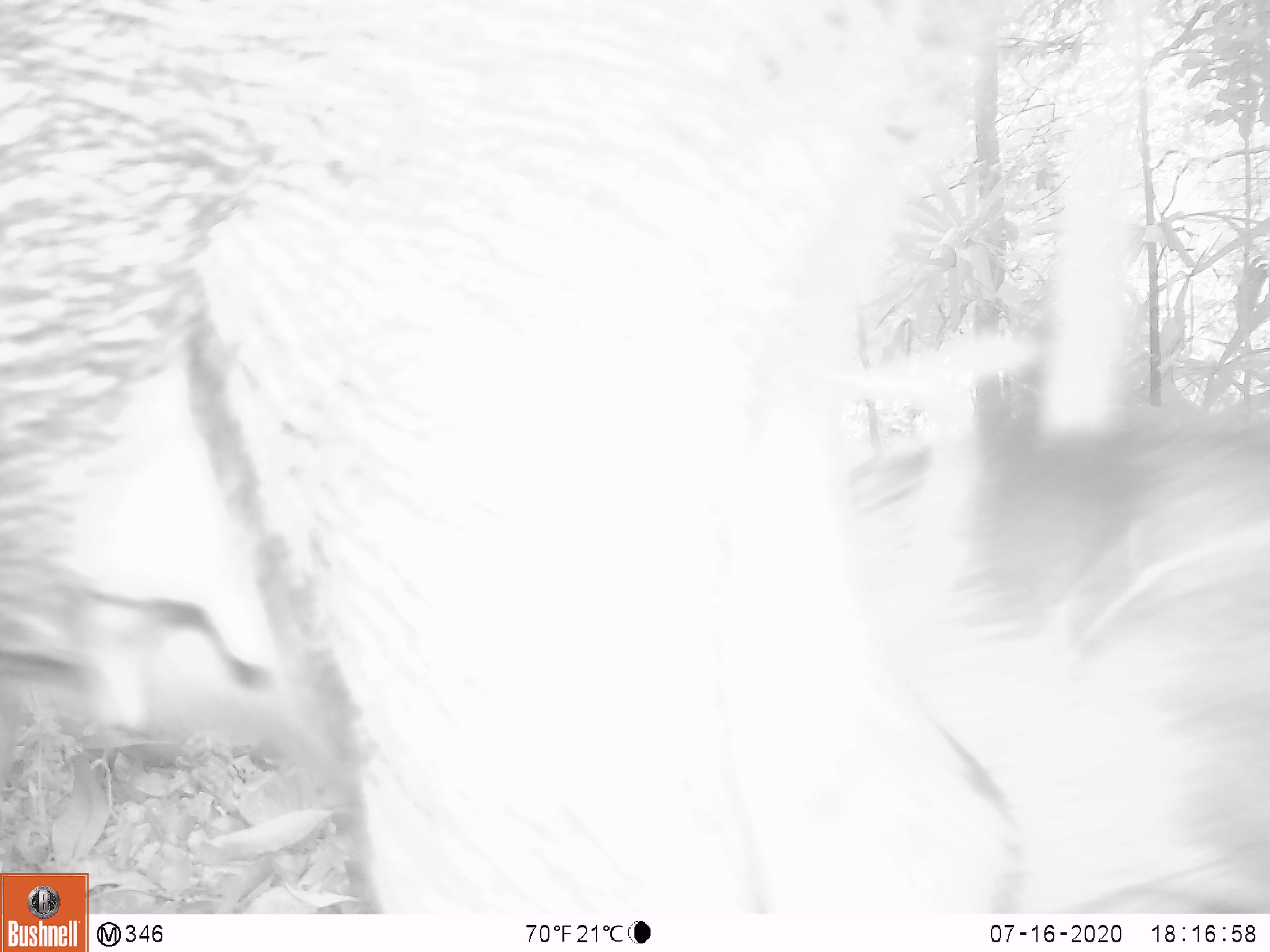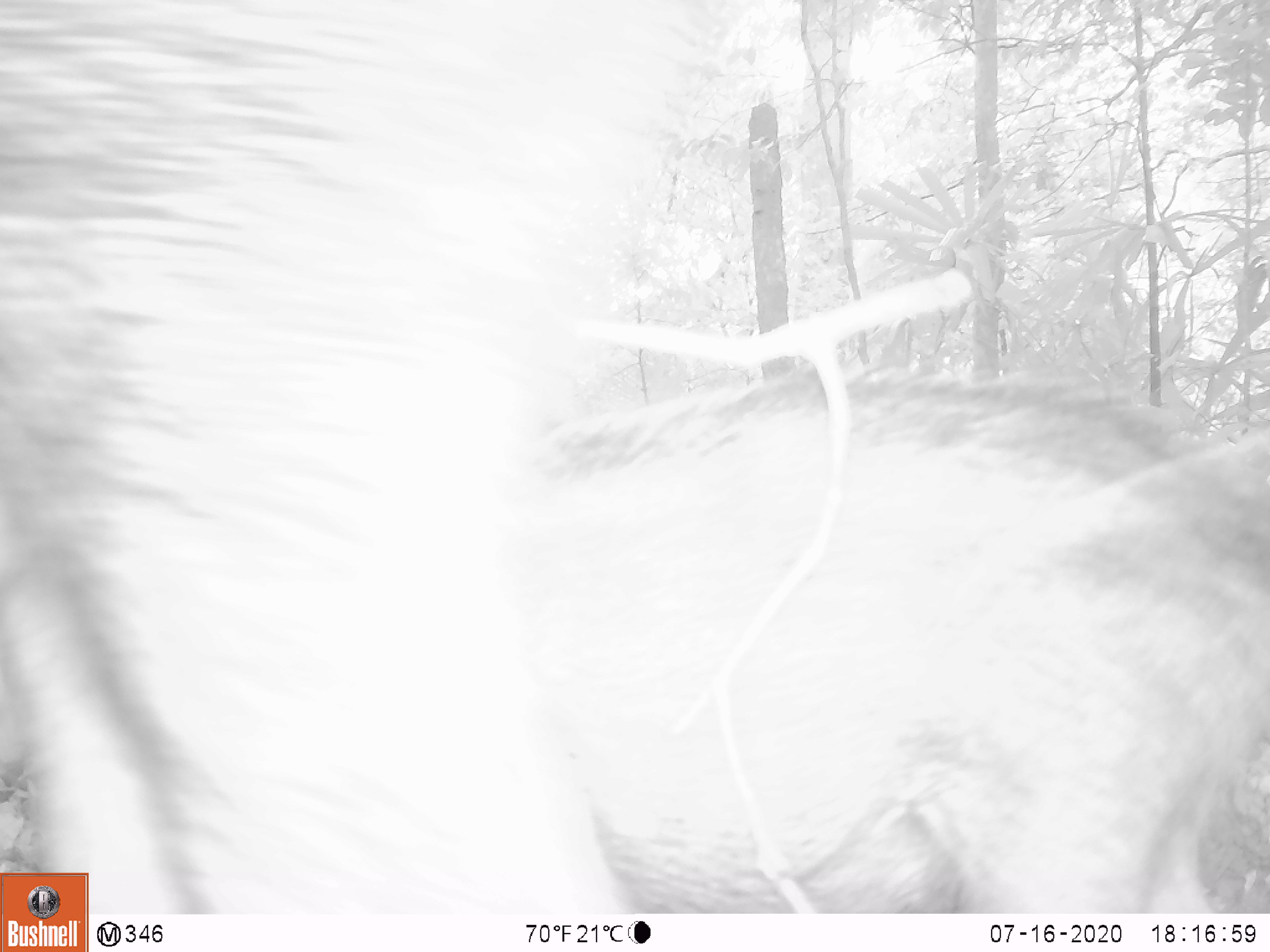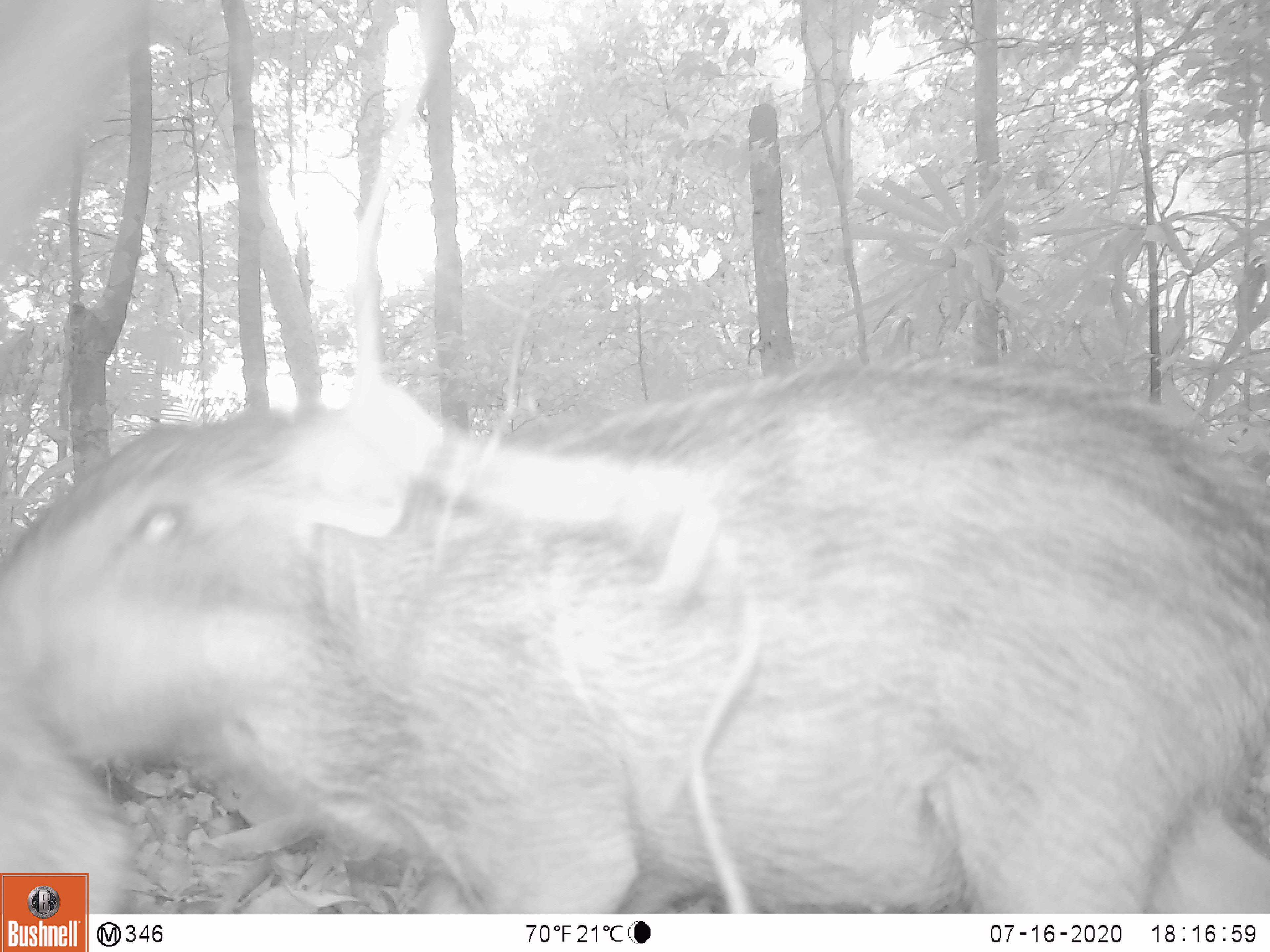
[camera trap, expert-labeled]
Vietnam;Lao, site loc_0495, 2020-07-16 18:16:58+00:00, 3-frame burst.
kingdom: Animalia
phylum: Chordata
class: Mammalia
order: Artiodactyla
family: Suidae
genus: Sus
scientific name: Sus scrofa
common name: eurasian wild pig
Eurasian wild pig (Sus scrofa). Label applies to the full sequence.